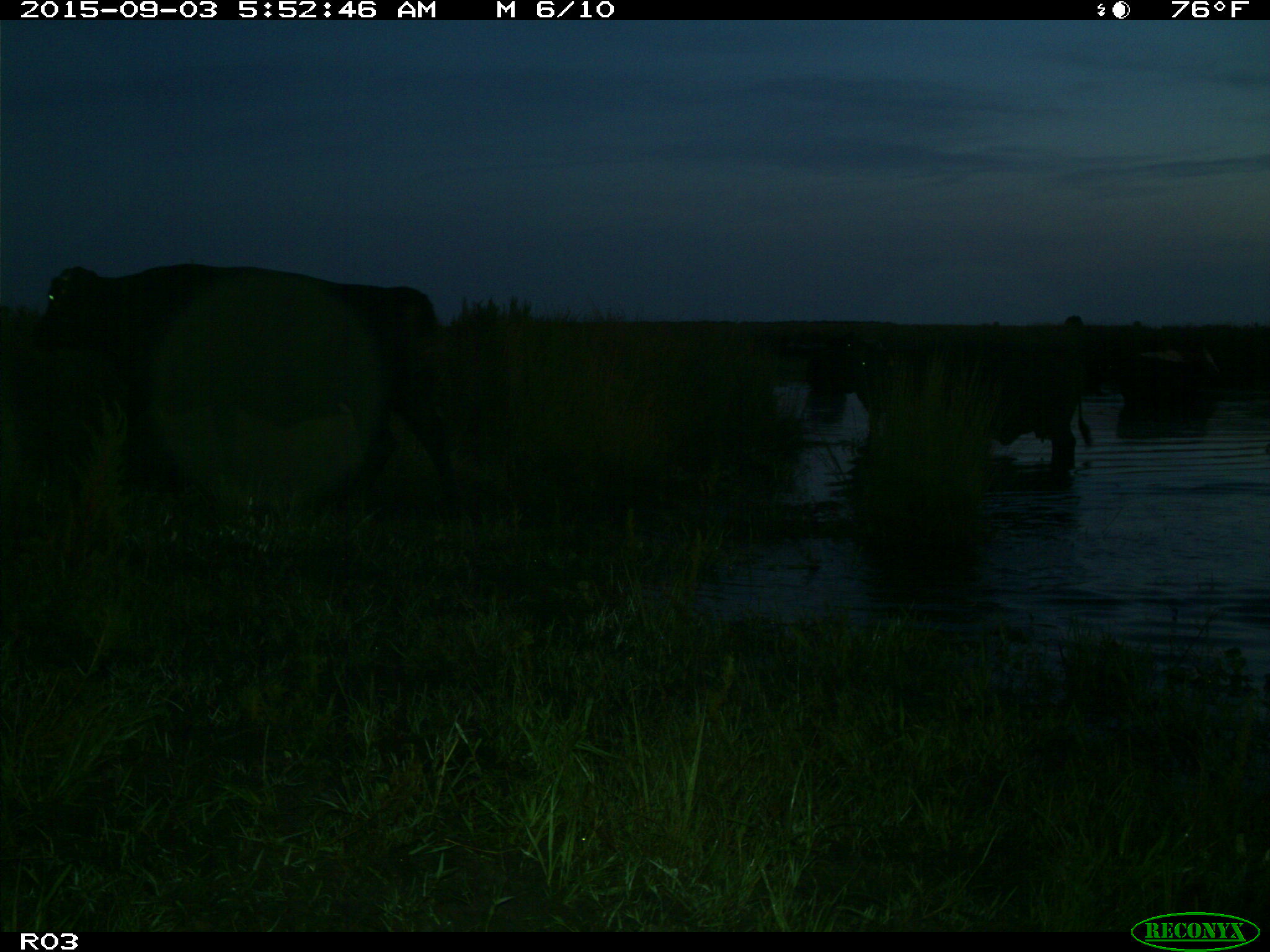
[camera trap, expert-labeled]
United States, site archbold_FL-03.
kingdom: Animalia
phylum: Chordata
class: Mammalia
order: Artiodactyla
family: Bovidae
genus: Bos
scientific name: Bos taurus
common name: domestic cow